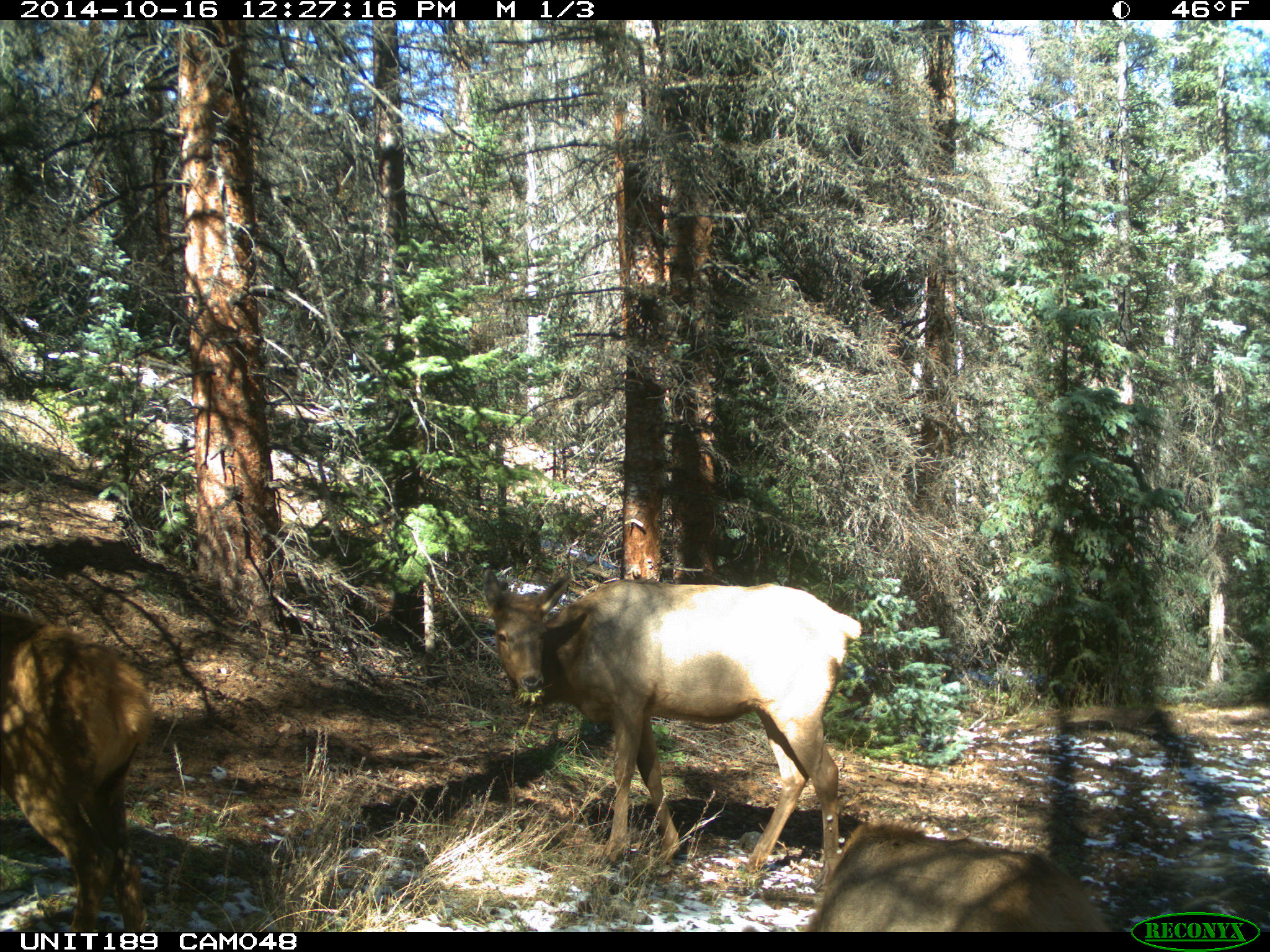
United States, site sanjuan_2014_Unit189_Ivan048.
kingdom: Animalia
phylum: Chordata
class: Mammalia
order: Artiodactyla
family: Cervidae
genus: Cervus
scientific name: Cervus elaphus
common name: red deer